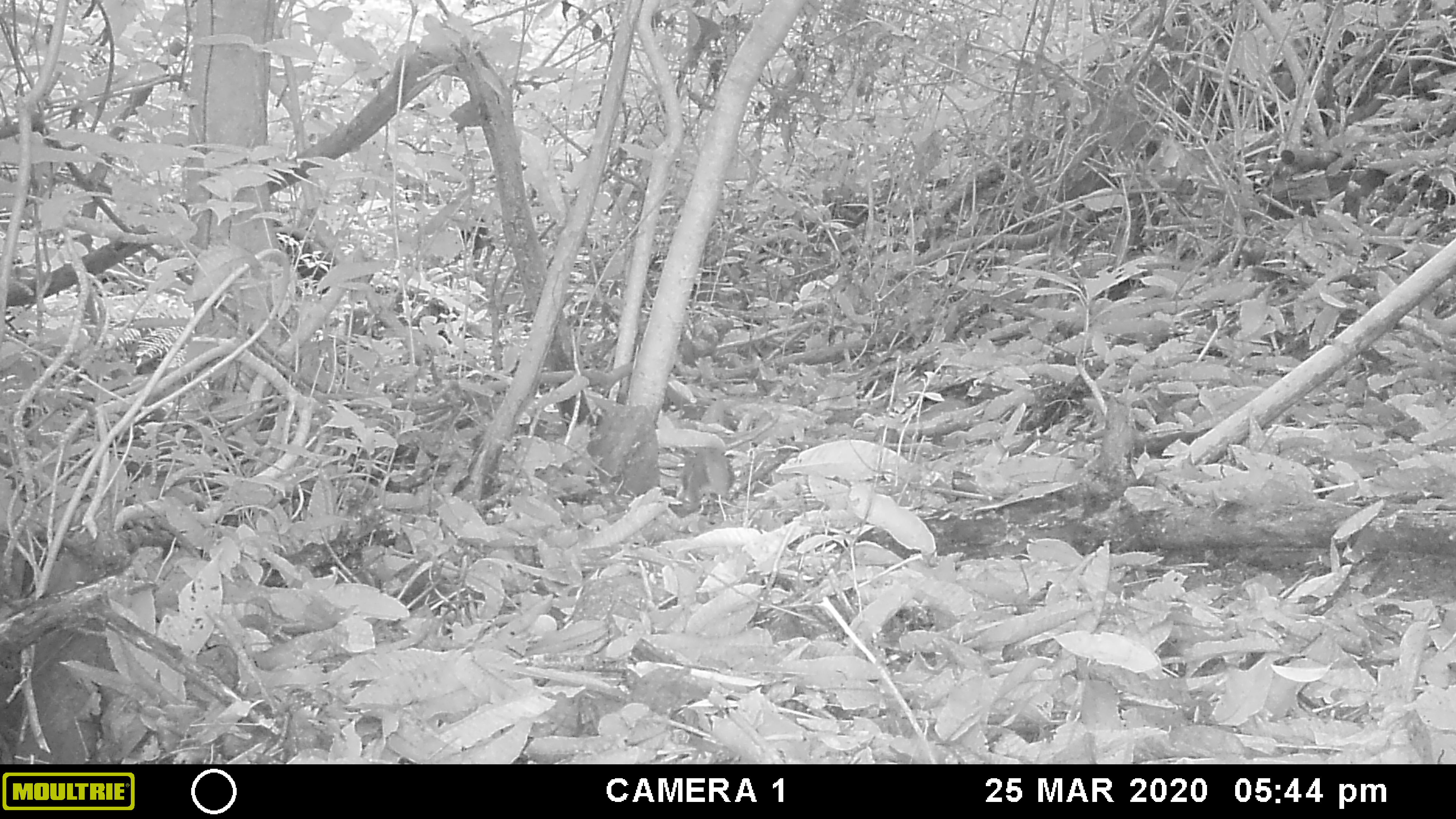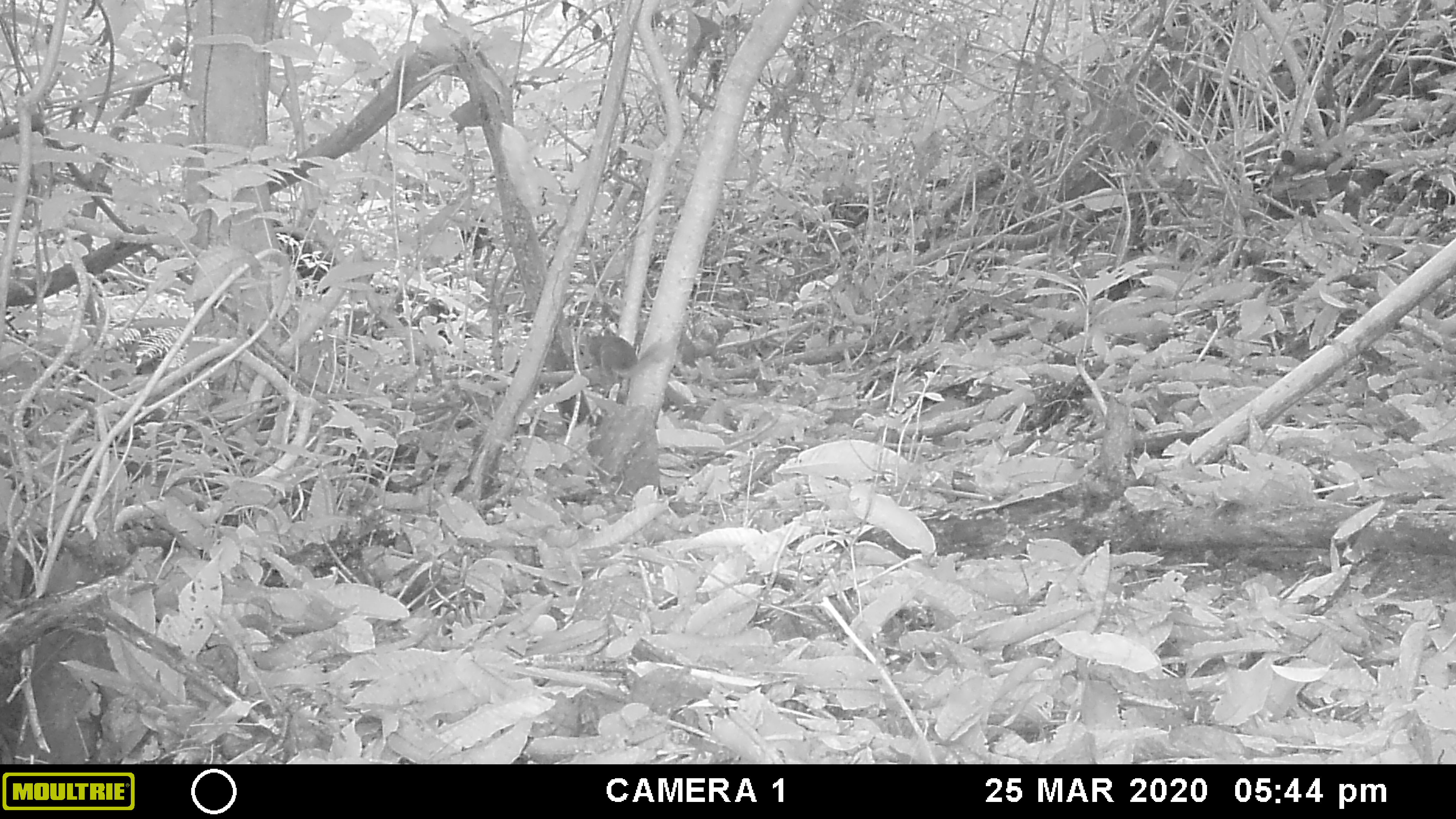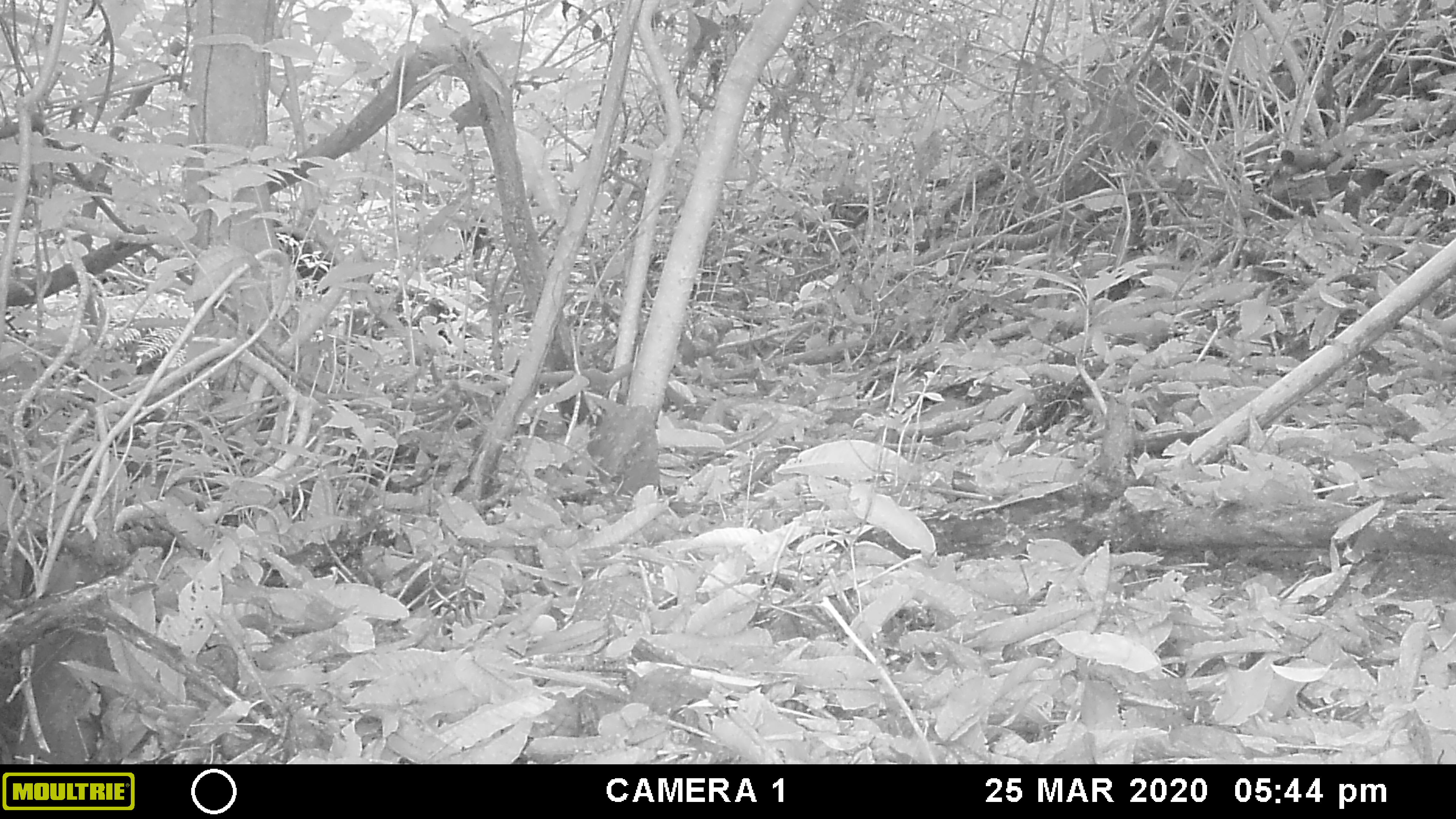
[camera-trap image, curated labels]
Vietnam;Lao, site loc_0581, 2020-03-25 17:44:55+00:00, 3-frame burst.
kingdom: Animalia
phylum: Chordata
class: Mammalia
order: Rodentia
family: Sciuridae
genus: Sciurus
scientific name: Sciurus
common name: squirrel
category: unidentified squirrel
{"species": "unidentified squirrel (squirrel) (Sciurus)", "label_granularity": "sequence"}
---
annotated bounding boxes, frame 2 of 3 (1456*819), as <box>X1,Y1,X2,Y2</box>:
unidentified squirrel: <box>583,331,660,385</box>